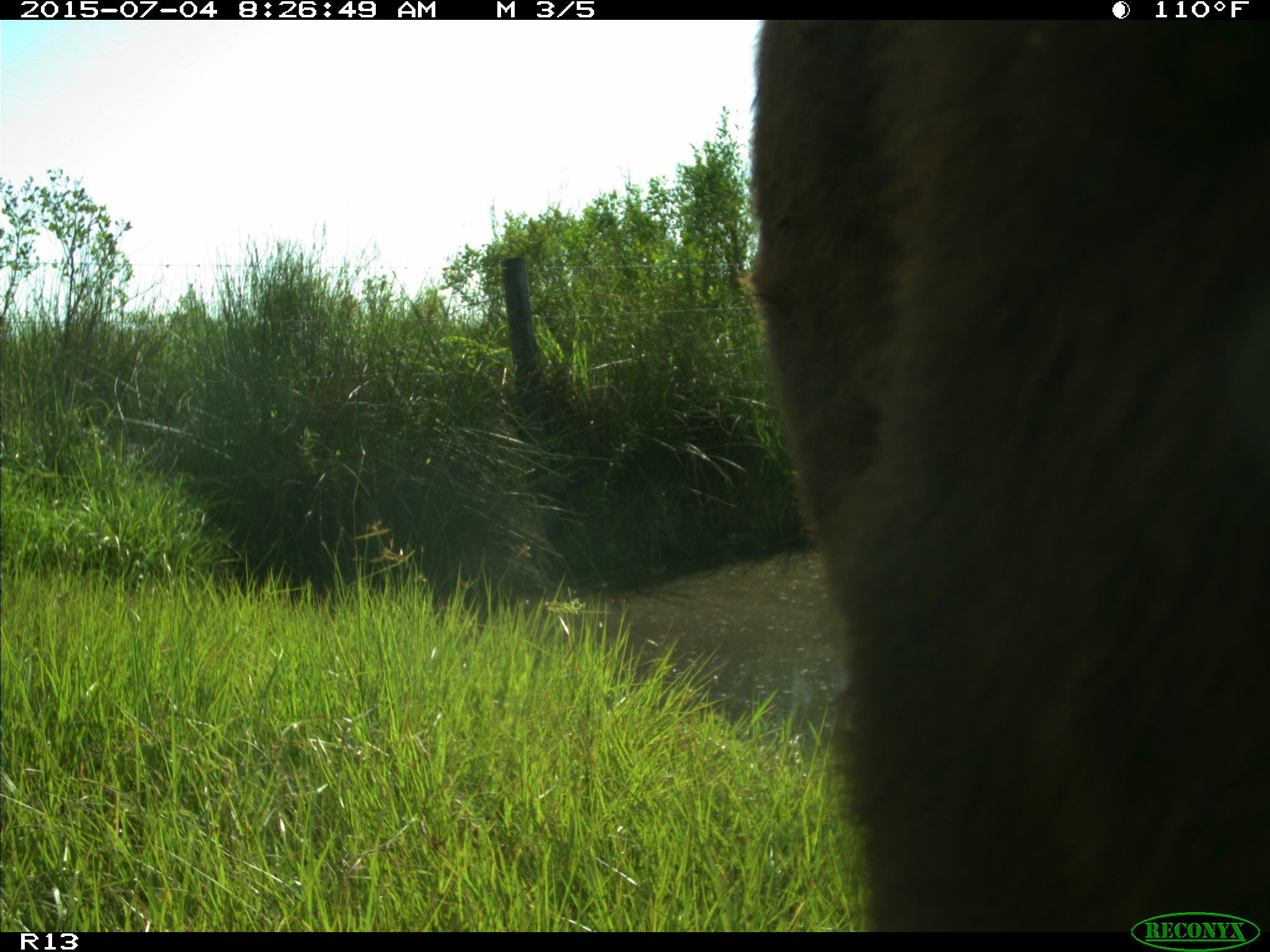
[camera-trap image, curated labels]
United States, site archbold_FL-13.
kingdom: Animalia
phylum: Chordata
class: Mammalia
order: Artiodactyla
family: Bovidae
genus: Bos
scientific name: Bos taurus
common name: domestic cow